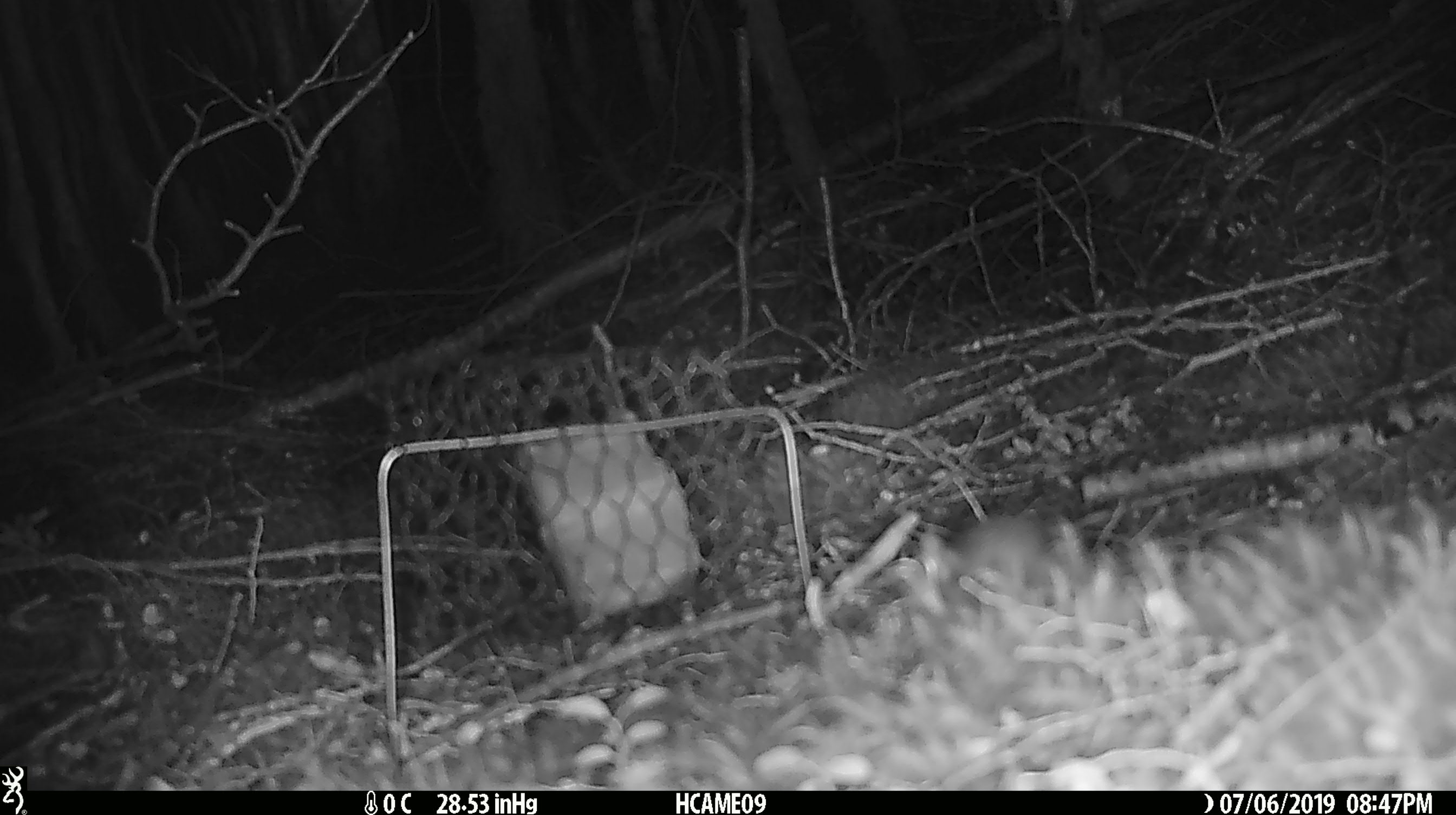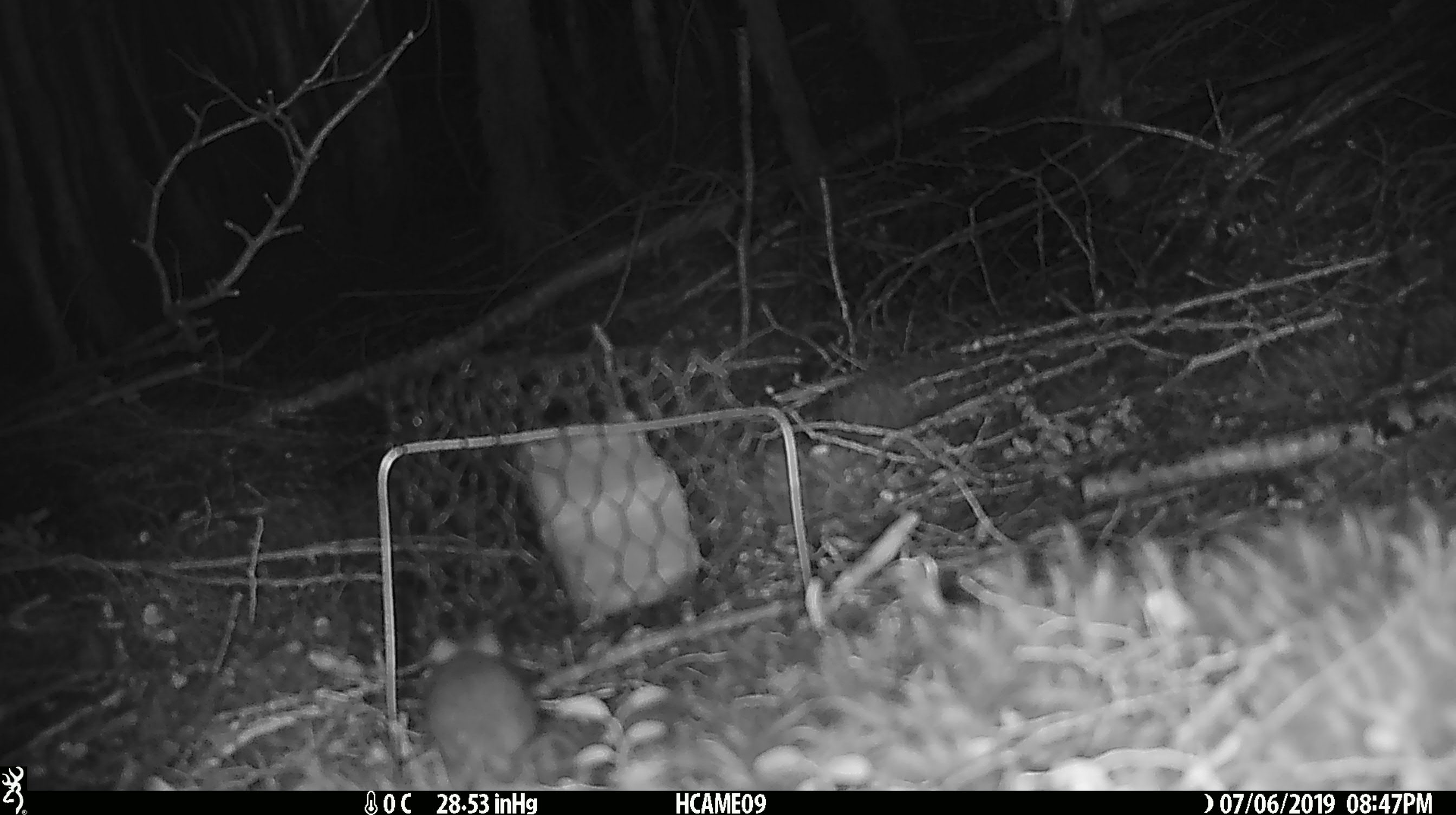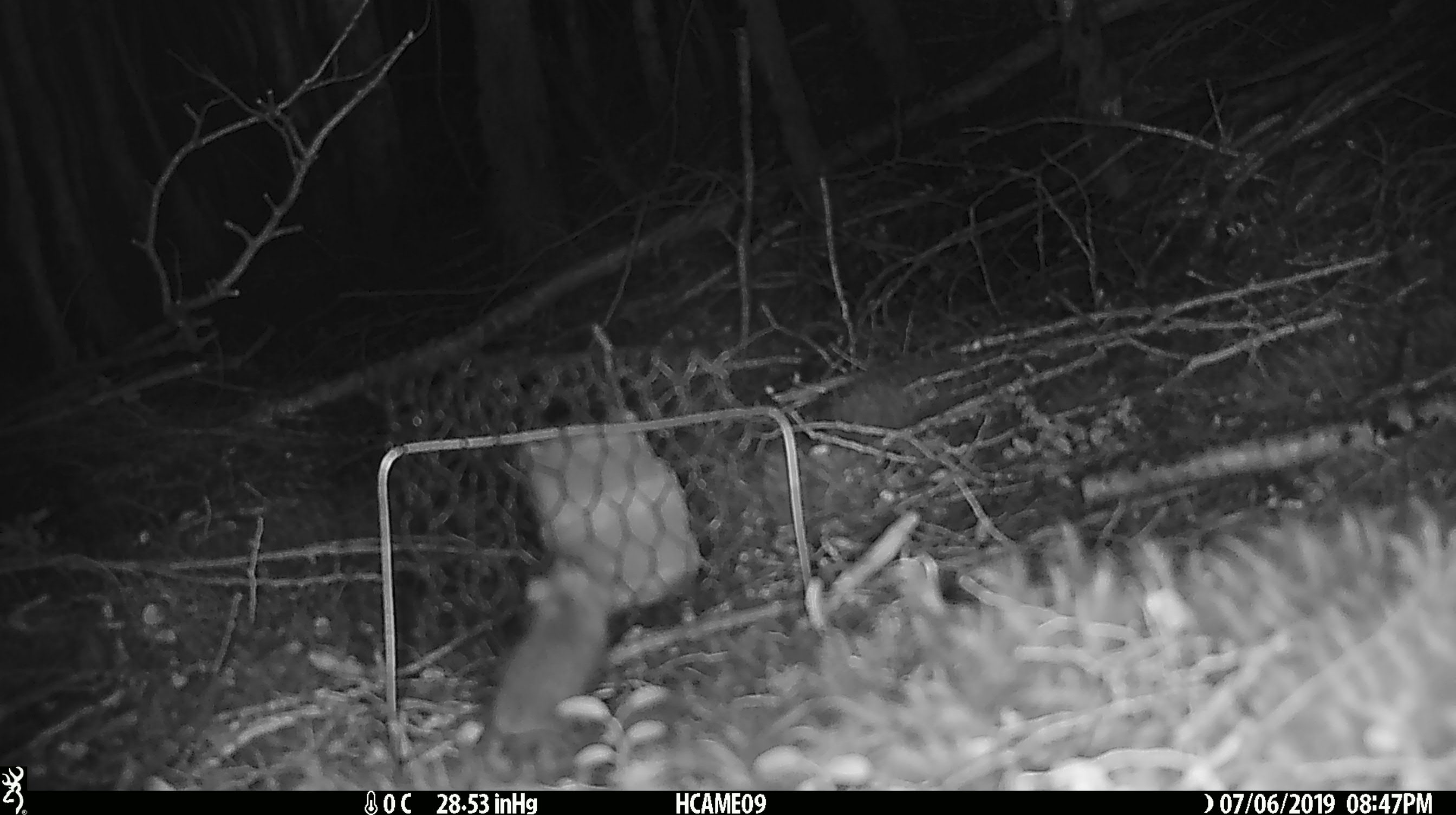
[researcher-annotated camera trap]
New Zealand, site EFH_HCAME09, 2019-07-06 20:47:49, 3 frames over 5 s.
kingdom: Animalia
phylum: Chordata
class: Mammalia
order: Rodentia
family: Muridae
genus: Mus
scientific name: Mus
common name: mouse